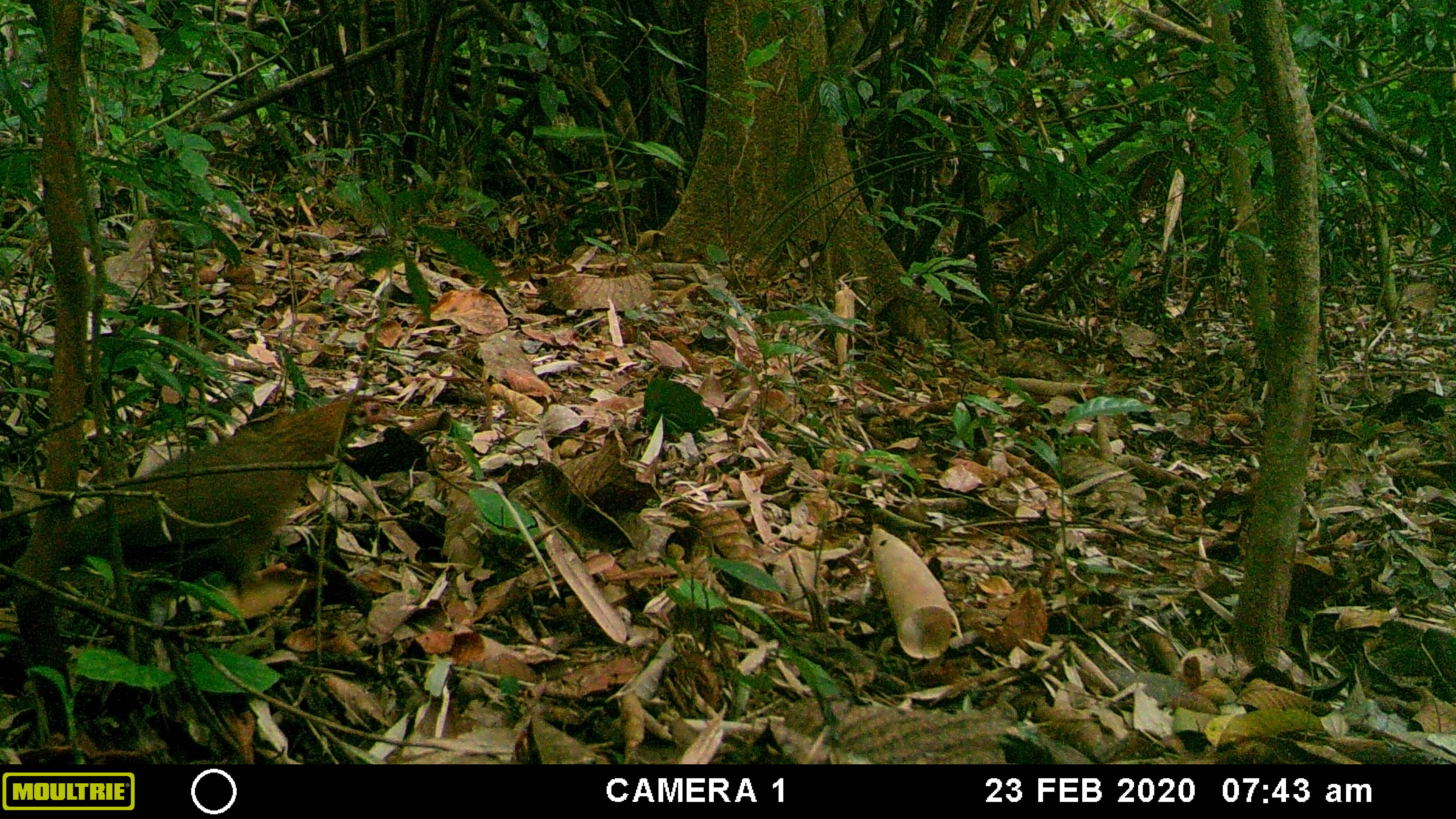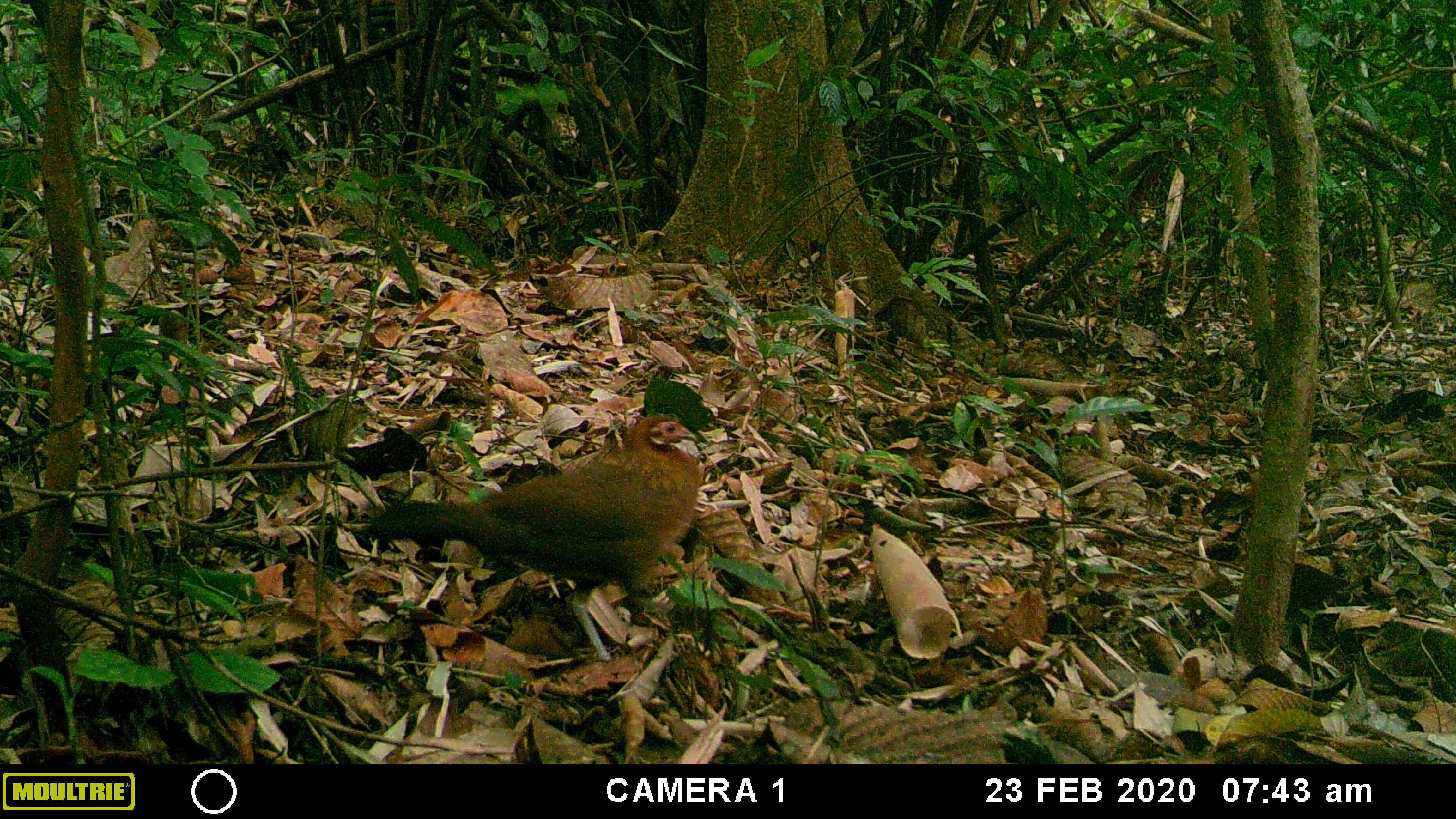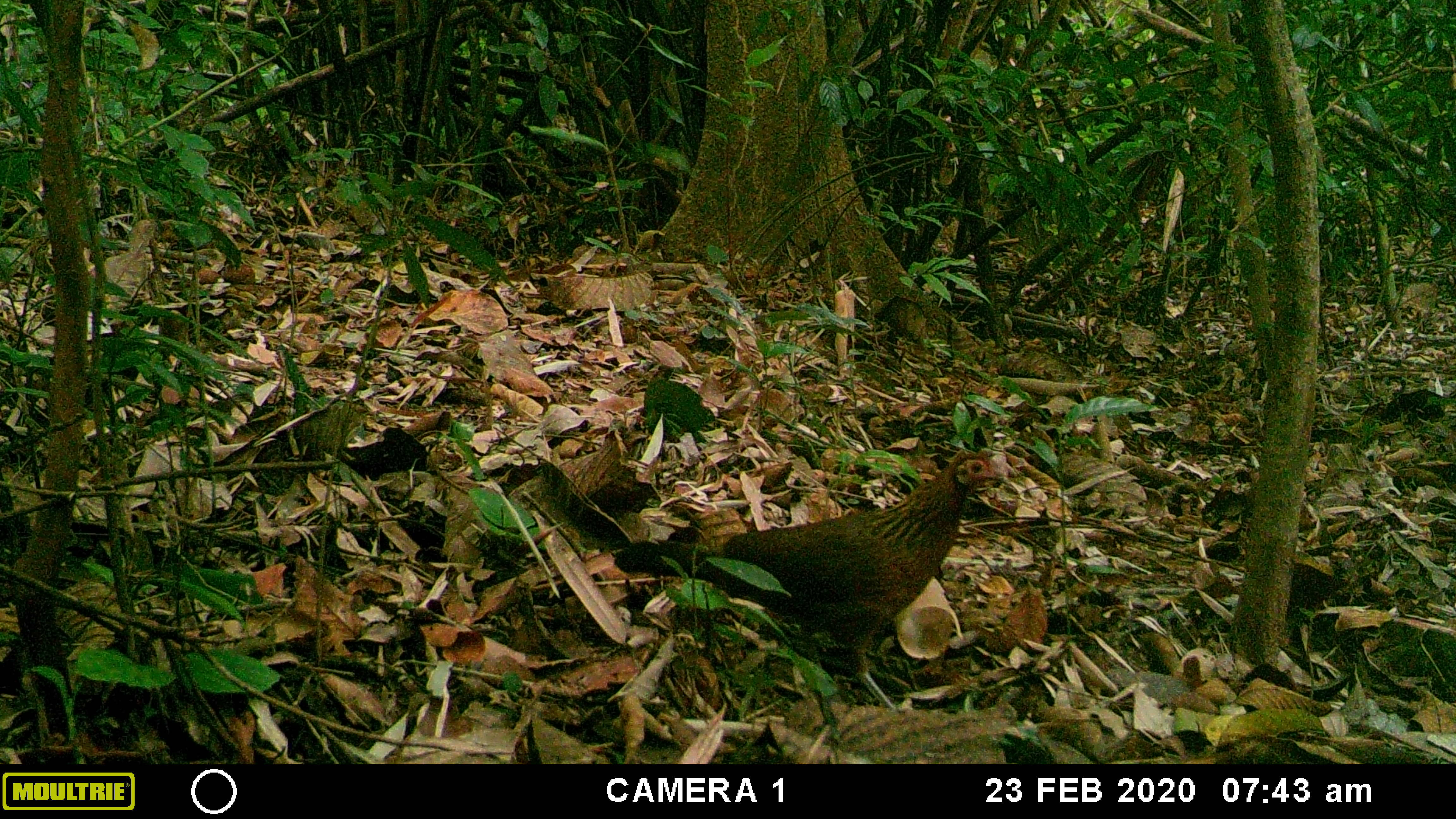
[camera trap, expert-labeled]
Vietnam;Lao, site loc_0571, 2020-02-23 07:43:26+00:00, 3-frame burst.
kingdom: Animalia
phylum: Chordata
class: Aves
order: Galliformes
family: Phasianidae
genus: Gallus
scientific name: Gallus gallus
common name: red junglefowl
Red junglefowl (Gallus gallus). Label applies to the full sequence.